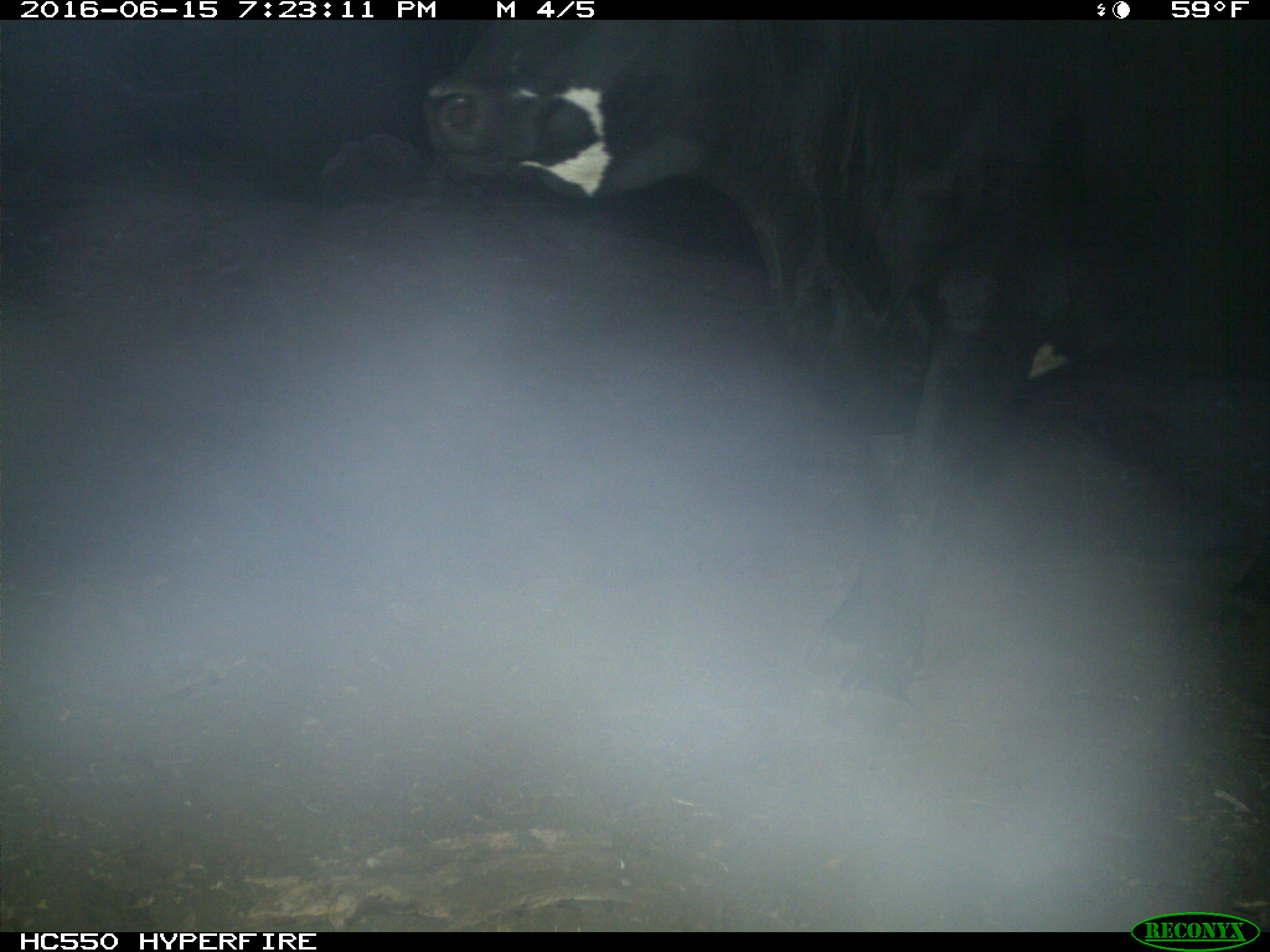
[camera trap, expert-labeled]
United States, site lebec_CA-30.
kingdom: Animalia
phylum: Chordata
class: Mammalia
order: Artiodactyla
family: Bovidae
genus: Bos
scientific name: Bos taurus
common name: domestic cow